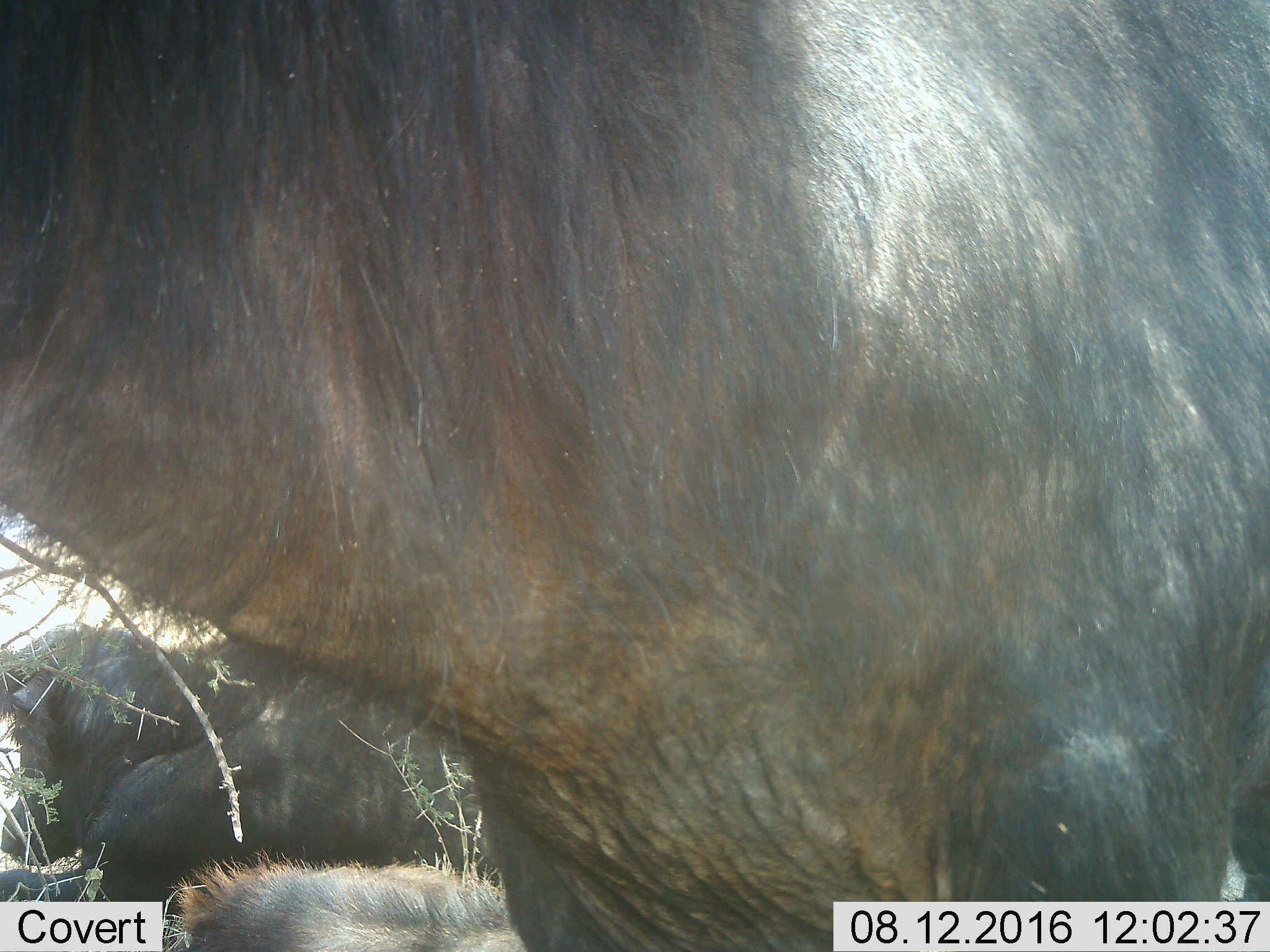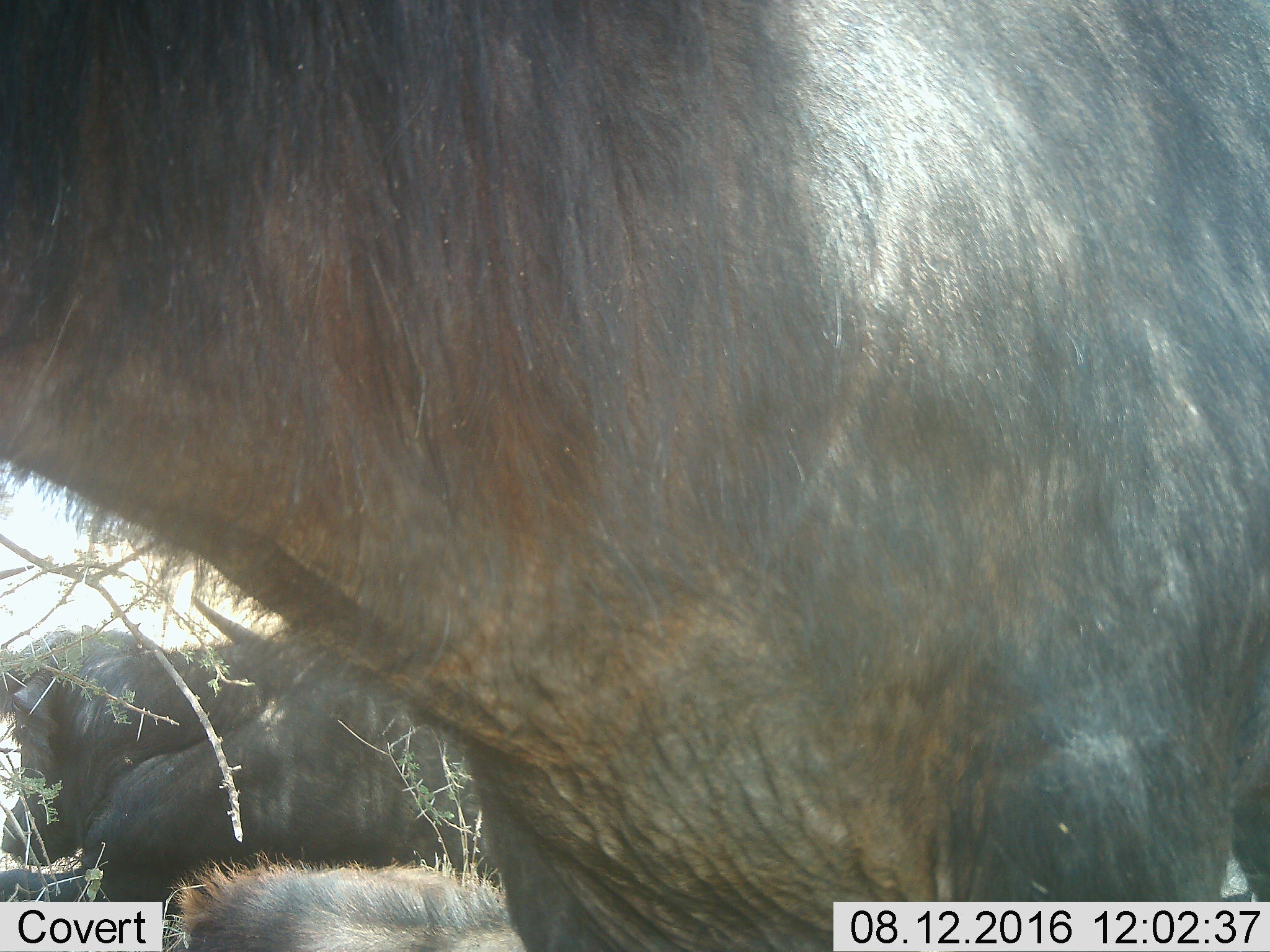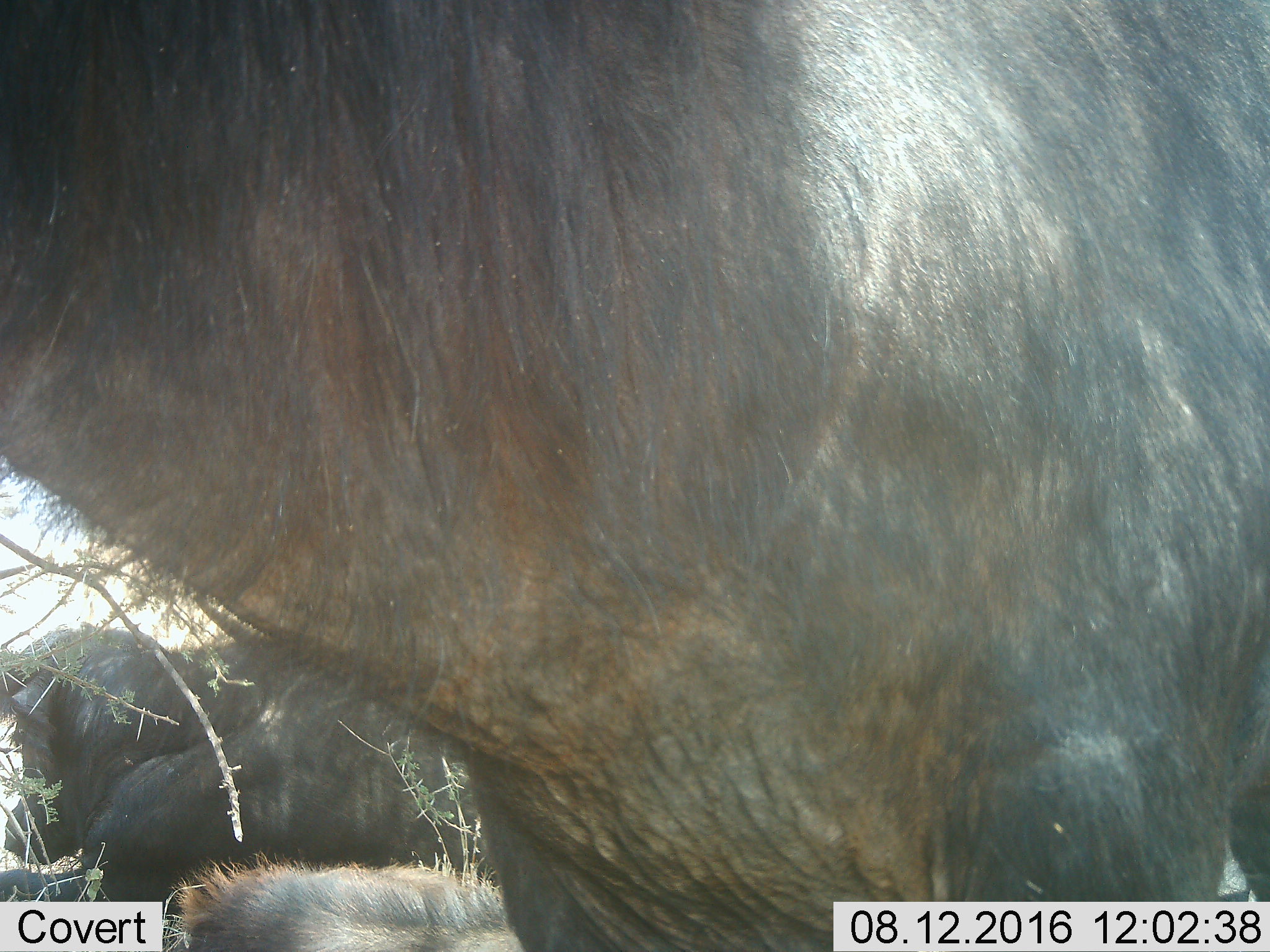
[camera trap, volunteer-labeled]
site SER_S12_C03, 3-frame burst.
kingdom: Animalia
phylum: Chordata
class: Mammalia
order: Artiodactyla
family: Bovidae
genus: Syncerus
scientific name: Syncerus caffer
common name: african buffalo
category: buffalo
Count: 3.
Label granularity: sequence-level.